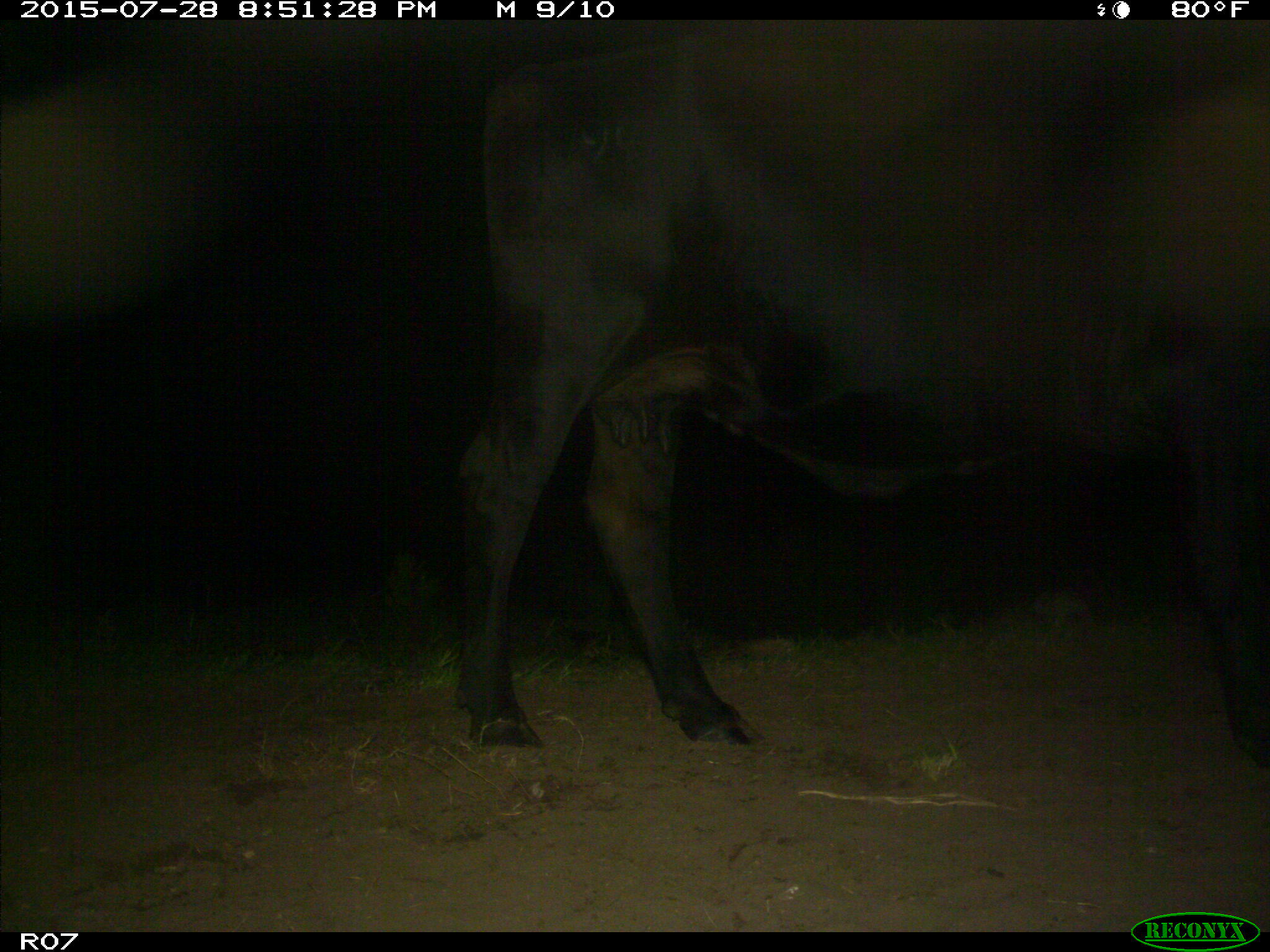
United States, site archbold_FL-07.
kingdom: Animalia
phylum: Chordata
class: Mammalia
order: Artiodactyla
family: Bovidae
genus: Bos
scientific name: Bos taurus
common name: domestic cow